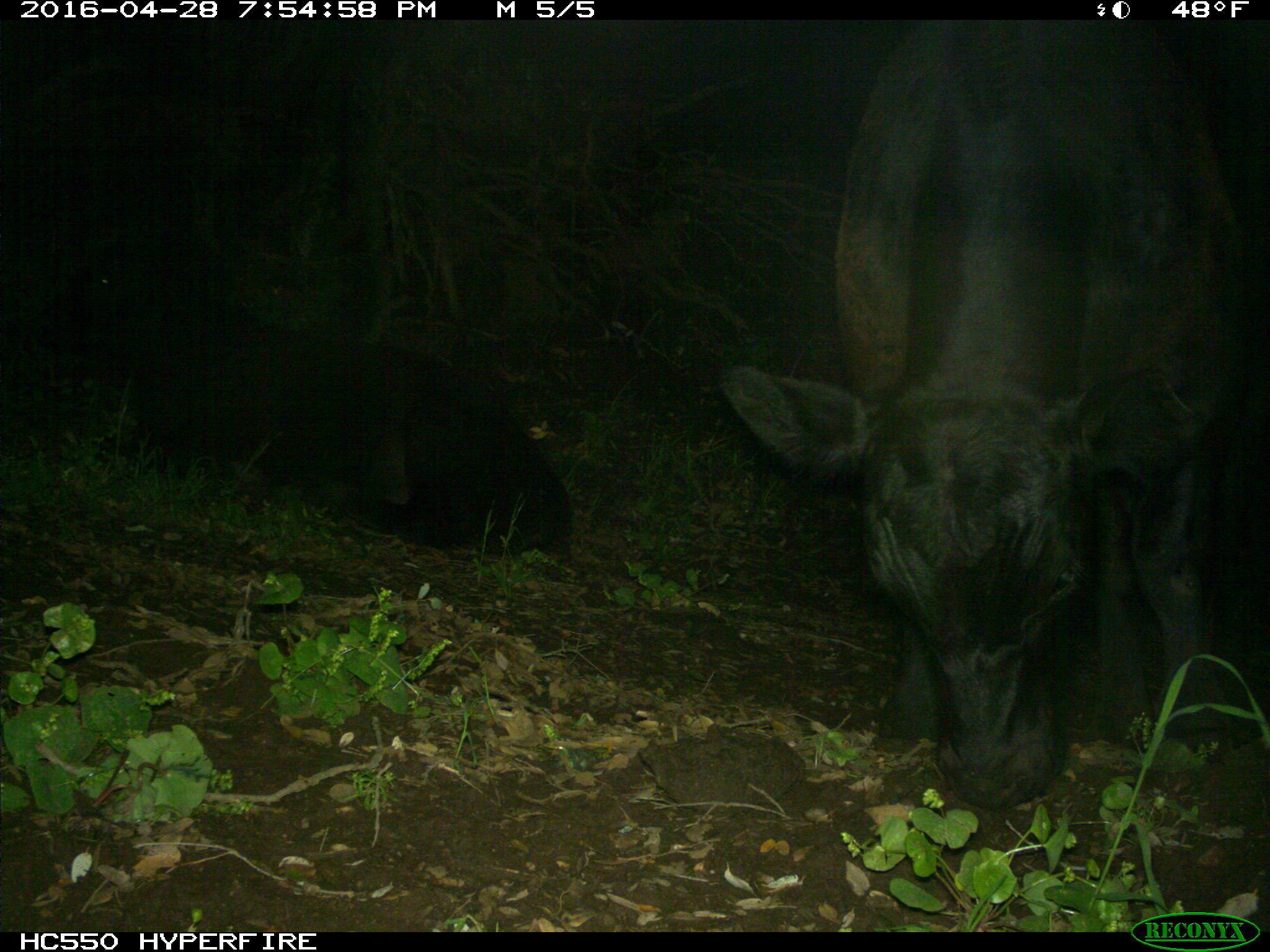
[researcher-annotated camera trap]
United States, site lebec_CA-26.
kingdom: Animalia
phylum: Chordata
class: Mammalia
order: Artiodactyla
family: Bovidae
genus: Bos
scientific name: Bos taurus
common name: domestic cow